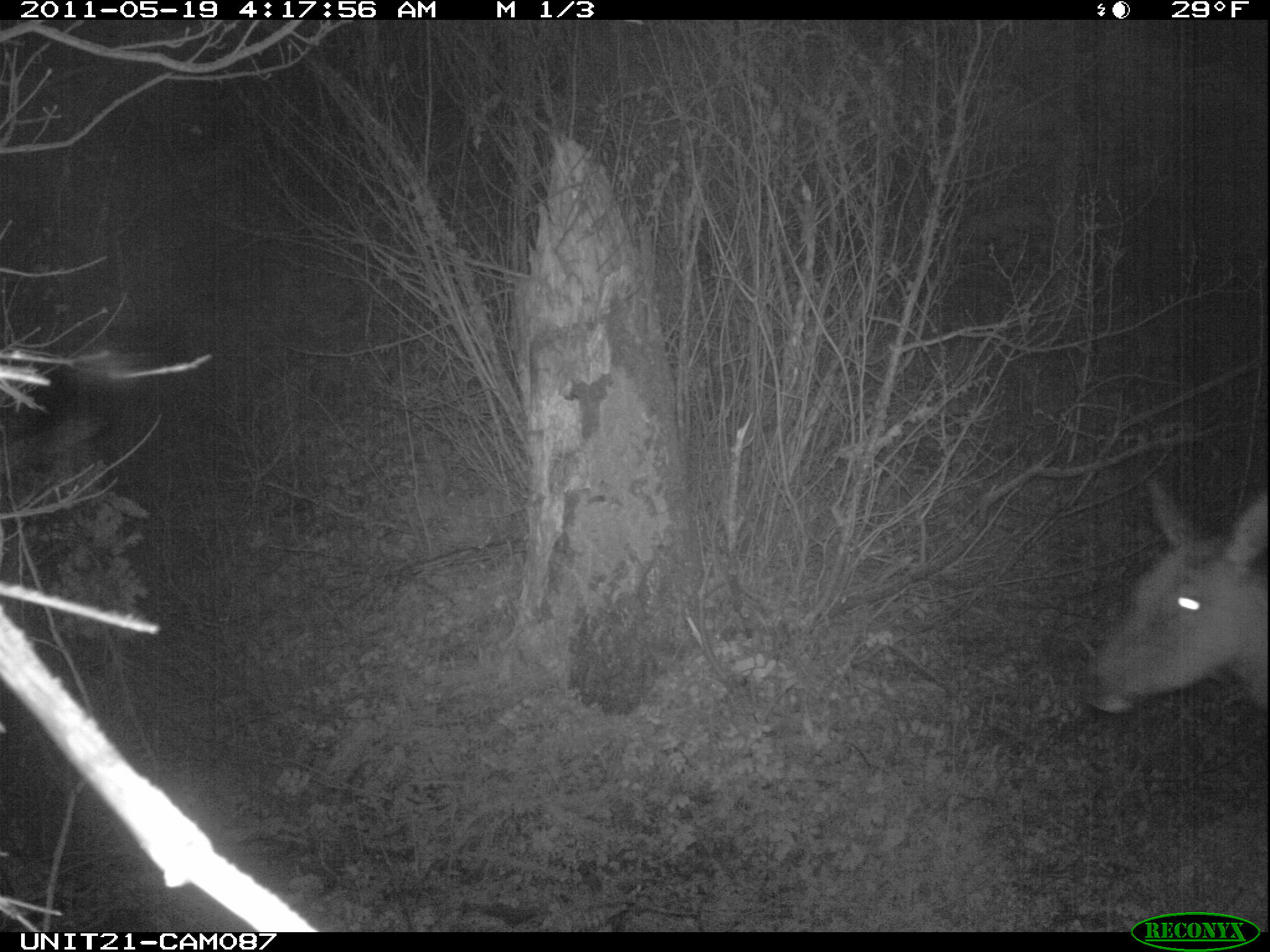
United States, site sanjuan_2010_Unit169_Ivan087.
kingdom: Animalia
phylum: Chordata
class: Mammalia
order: Artiodactyla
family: Cervidae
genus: Cervus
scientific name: Cervus elaphus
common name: red deer